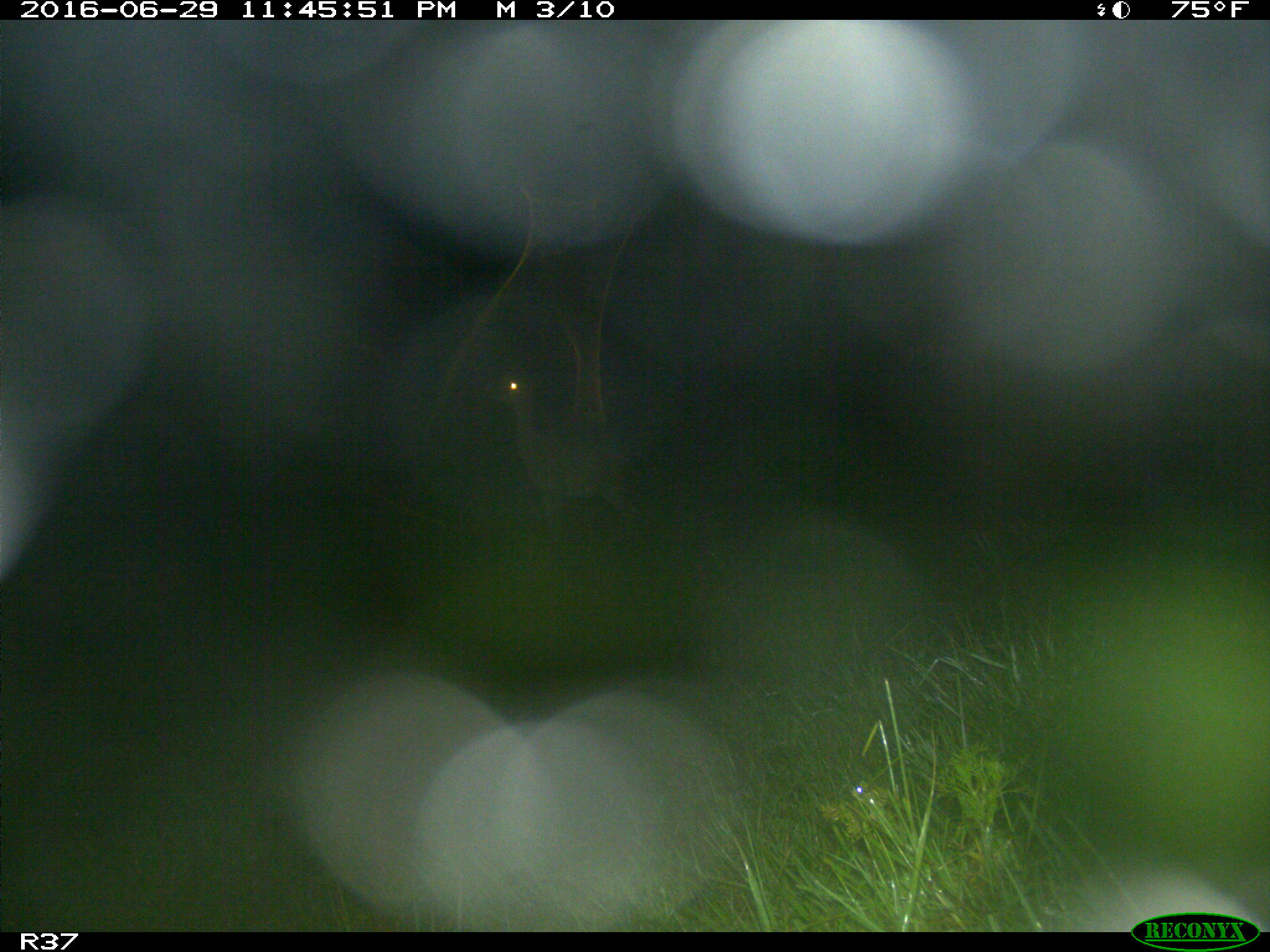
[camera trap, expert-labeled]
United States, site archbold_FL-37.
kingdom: Animalia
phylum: Chordata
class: Mammalia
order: Artiodactyla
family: Bovidae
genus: Bos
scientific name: Bos taurus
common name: domestic cow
Bos taurus (domestic cow).